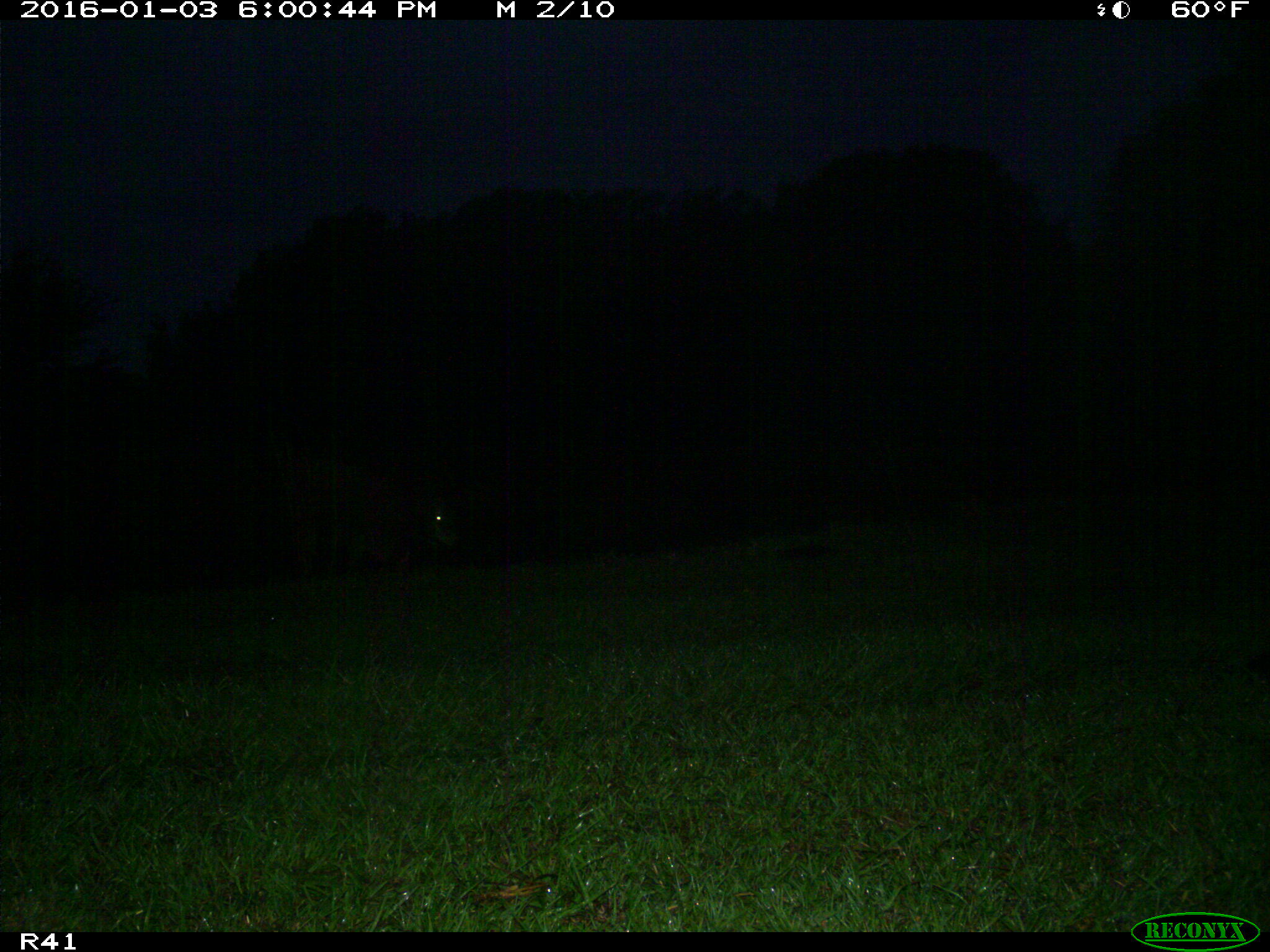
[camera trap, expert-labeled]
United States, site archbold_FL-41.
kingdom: Animalia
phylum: Chordata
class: Mammalia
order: Artiodactyla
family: Bovidae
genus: Bos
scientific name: Bos taurus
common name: domestic cow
Bos taurus (domestic cow).